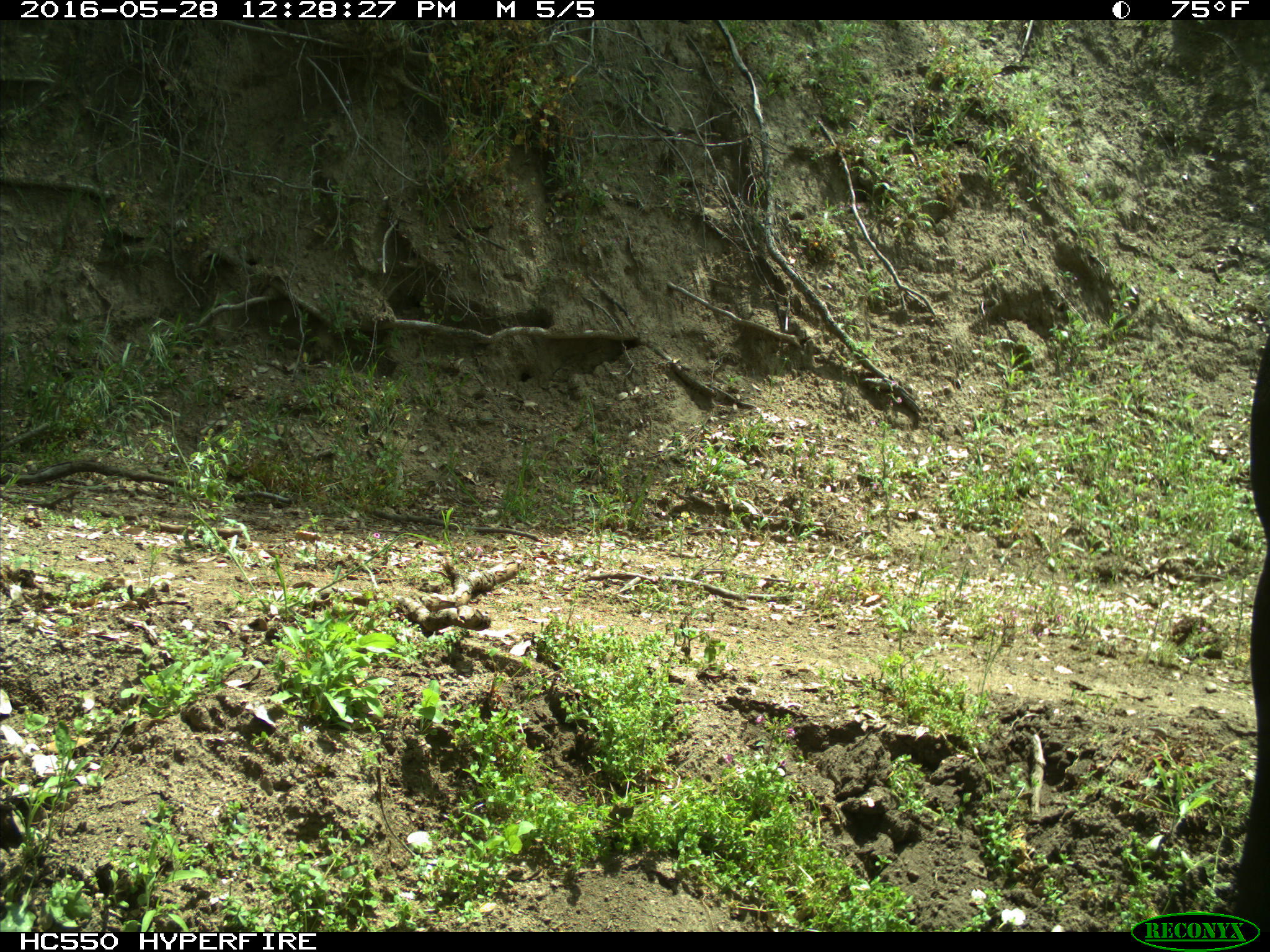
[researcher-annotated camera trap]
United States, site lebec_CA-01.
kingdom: Animalia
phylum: Chordata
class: Mammalia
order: Artiodactyla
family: Bovidae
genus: Bos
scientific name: Bos taurus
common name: domestic cow